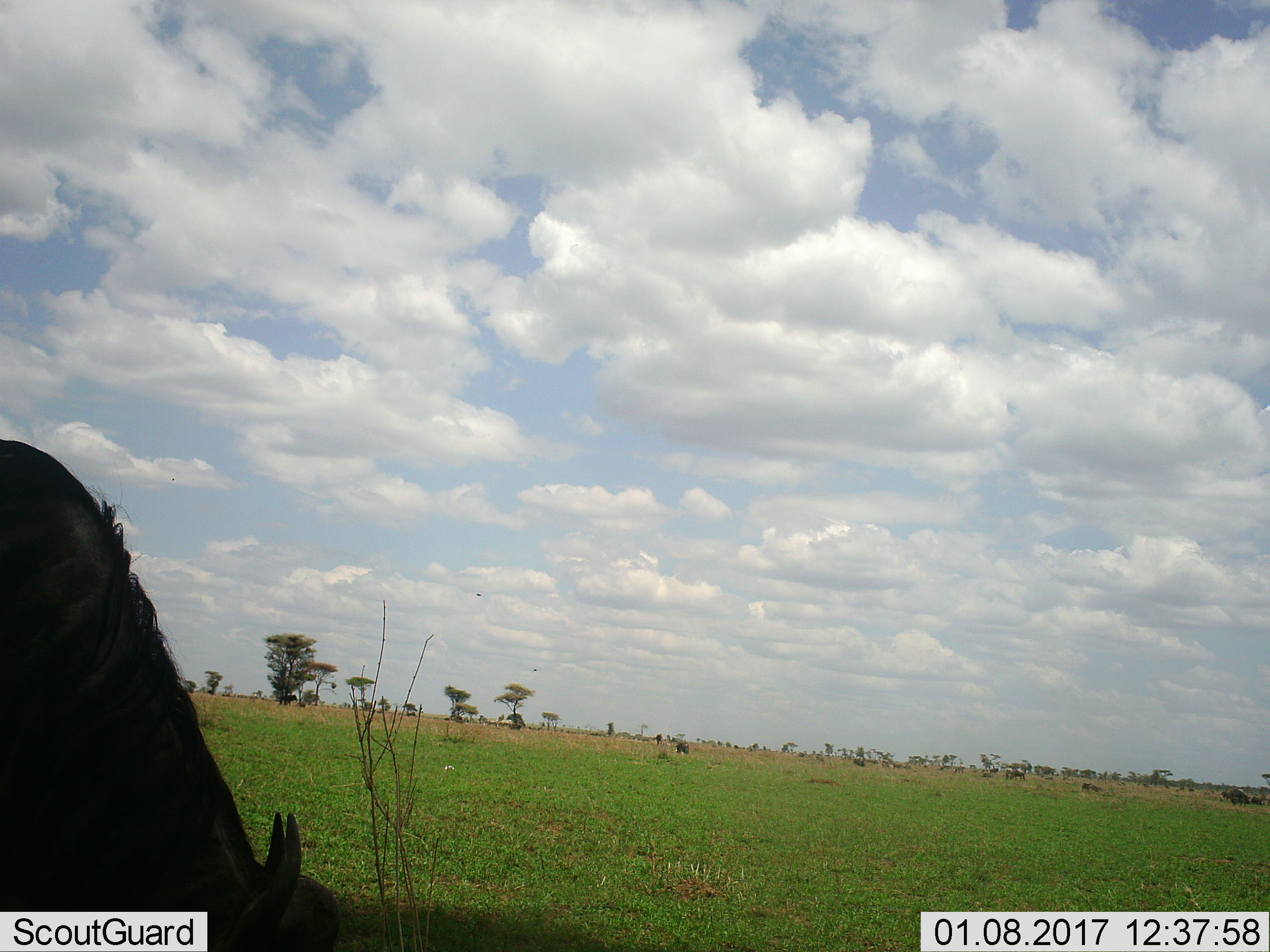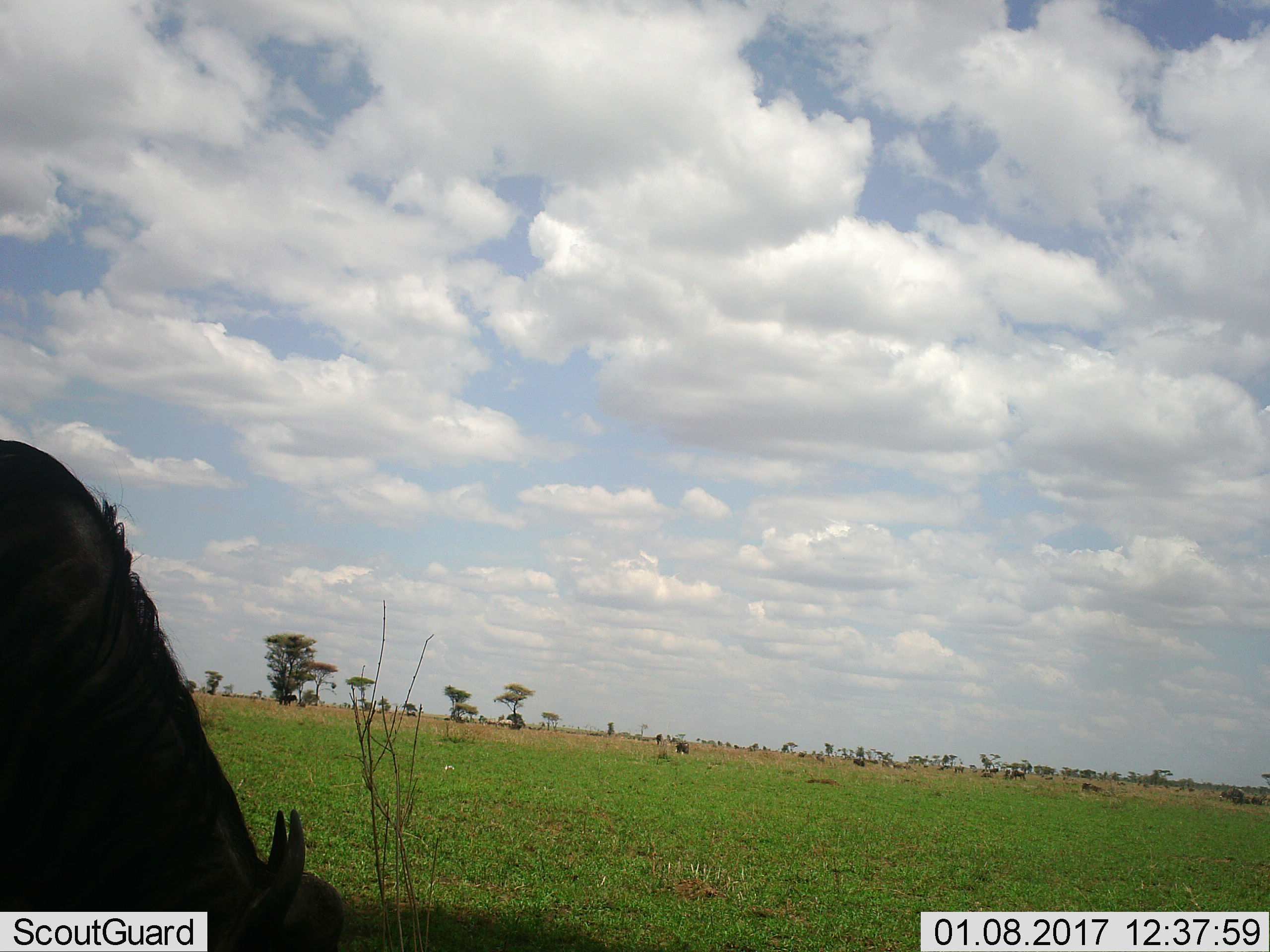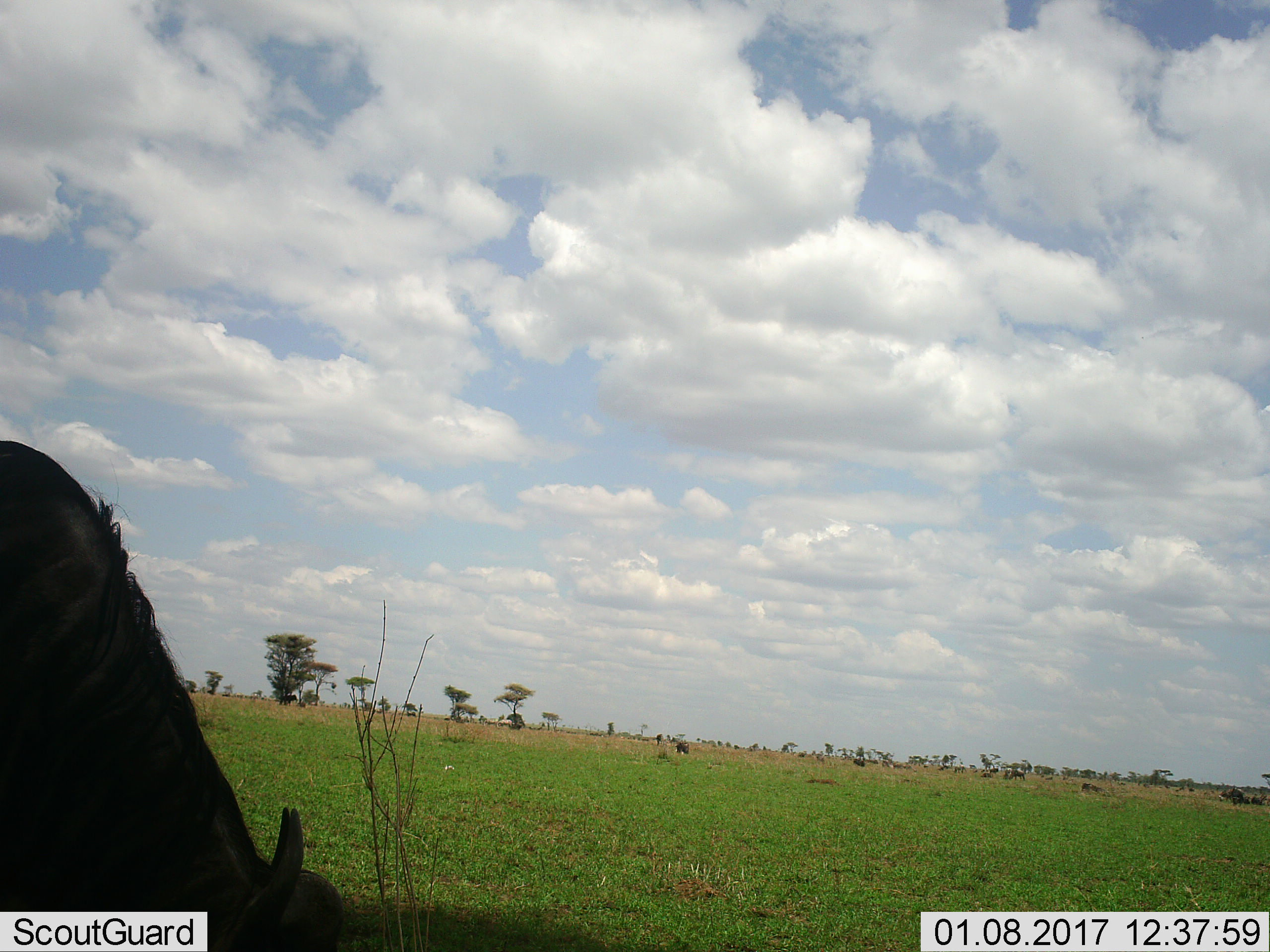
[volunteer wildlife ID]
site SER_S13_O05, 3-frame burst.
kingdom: Animalia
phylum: Chordata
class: Mammalia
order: Artiodactyla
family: Bovidae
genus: Connochaetes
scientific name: Connochaetes taurinus taurinus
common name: blue wildebeest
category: wildebeestblue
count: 8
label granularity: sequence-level